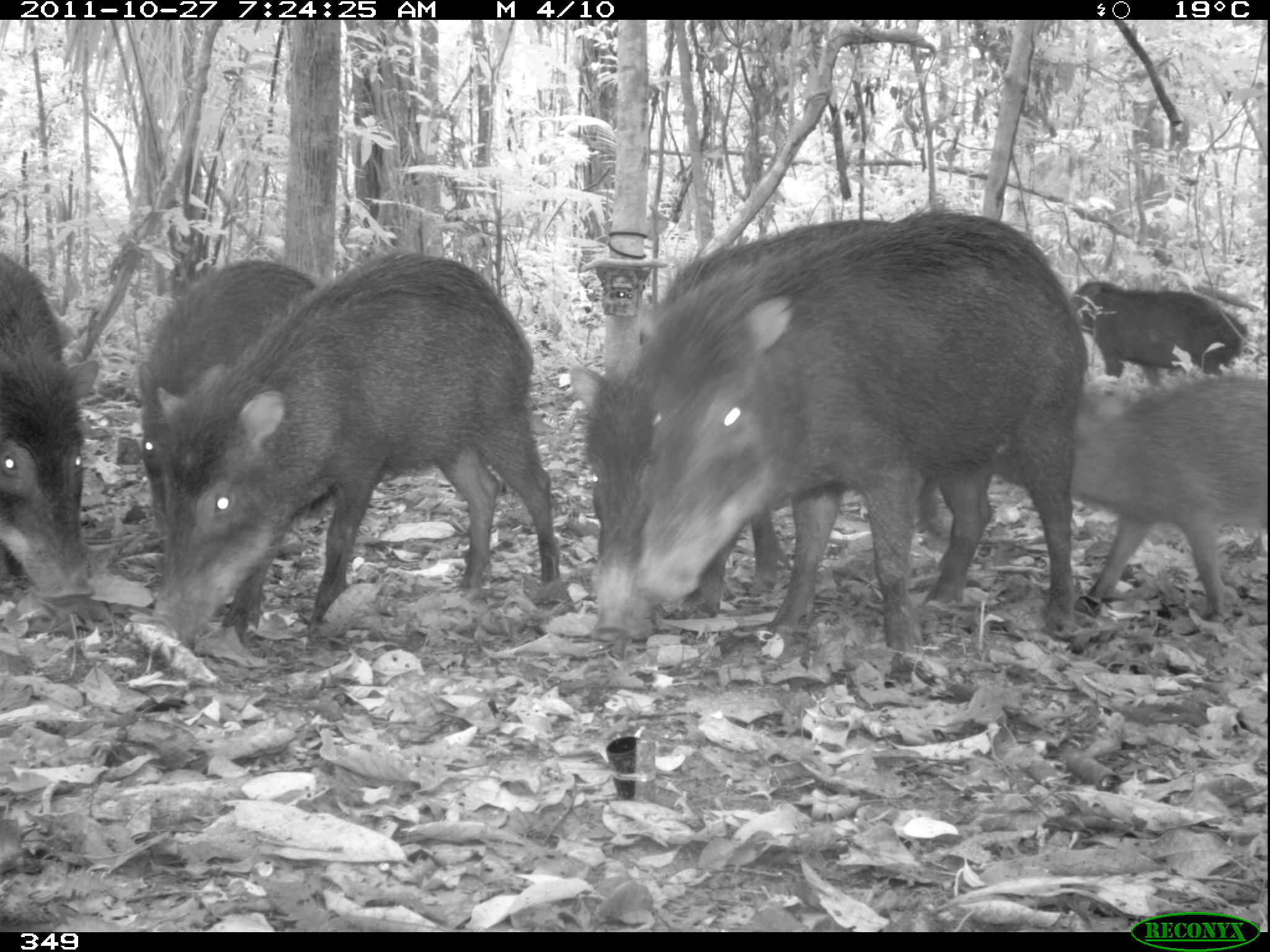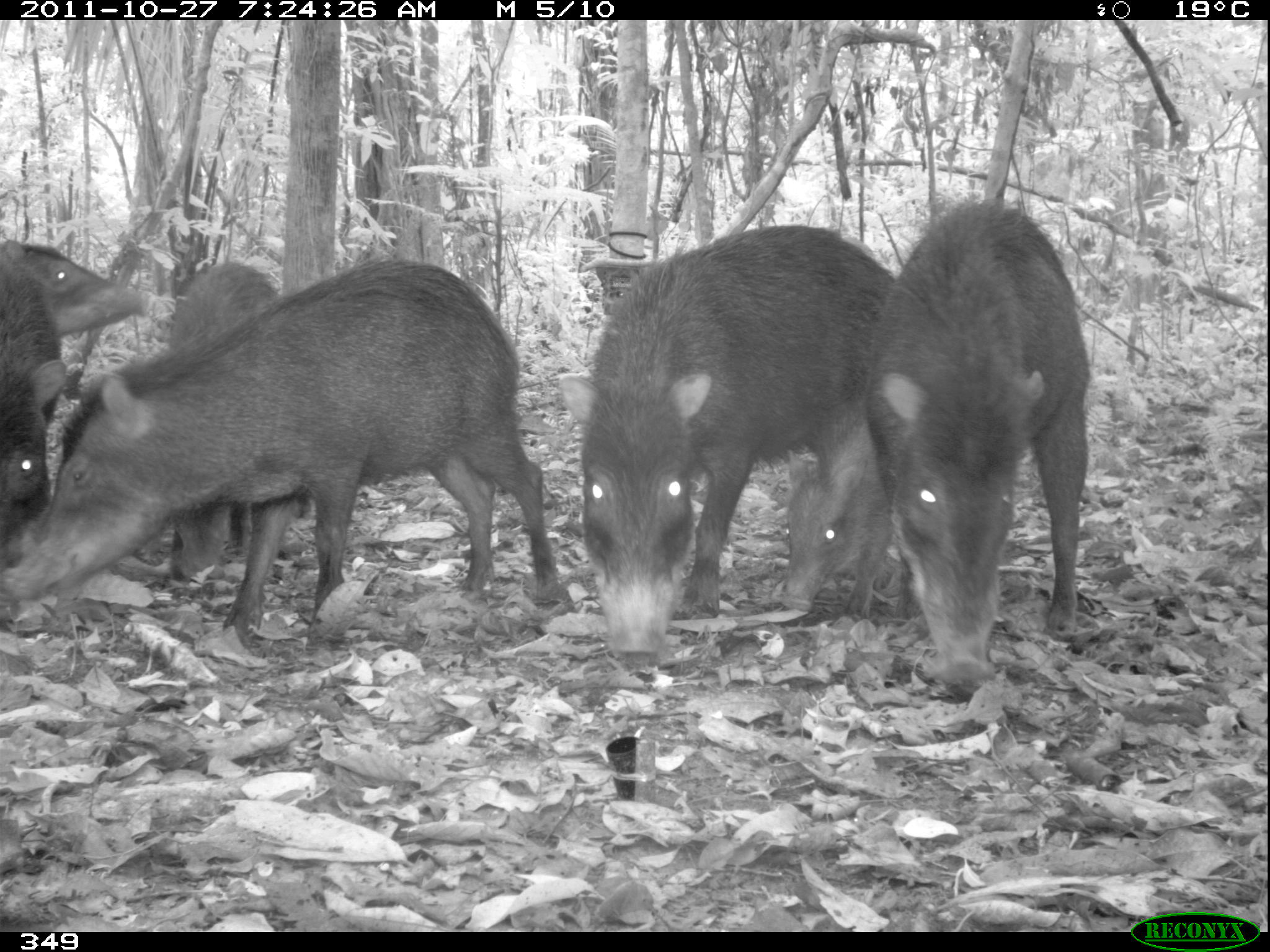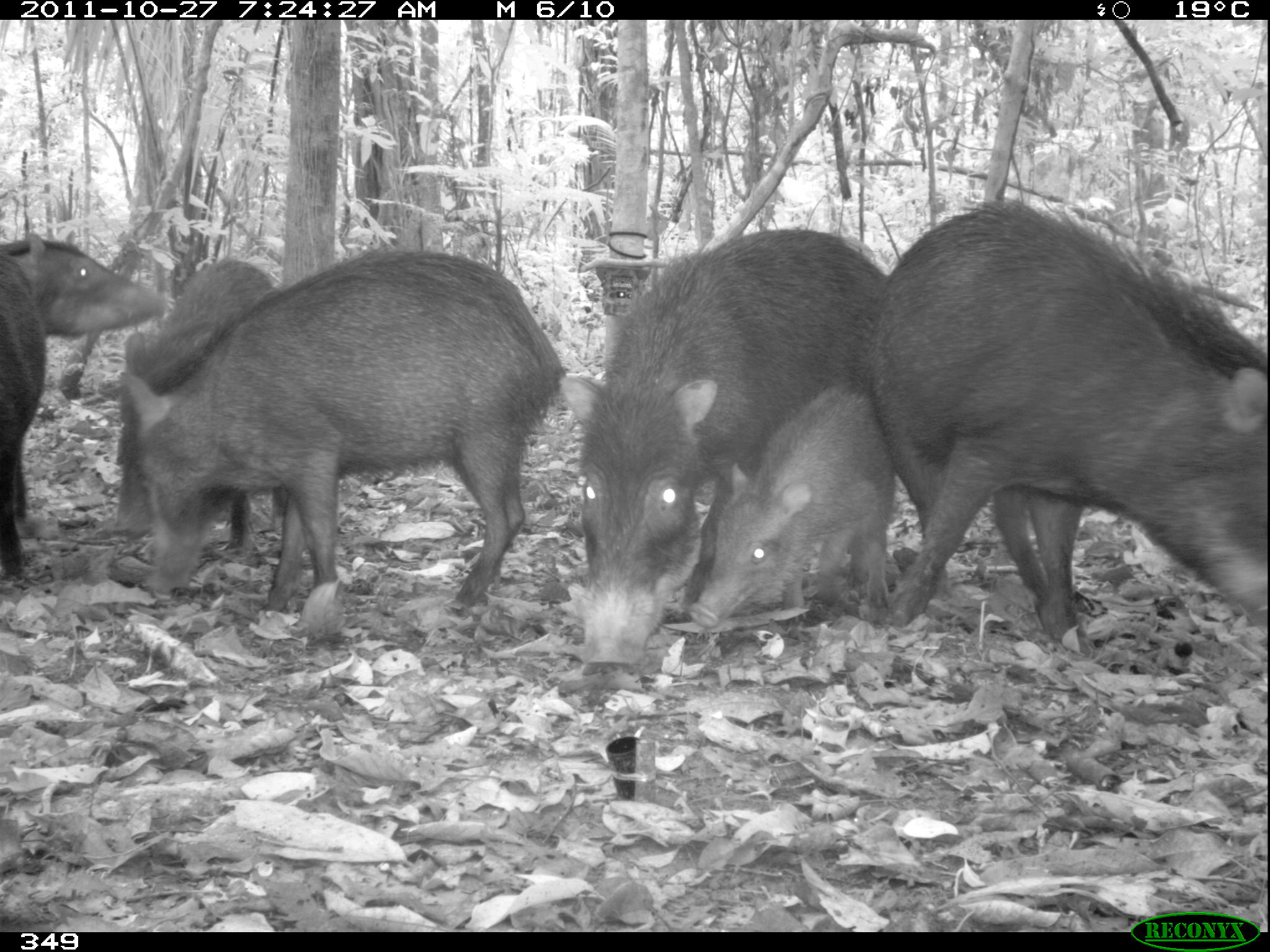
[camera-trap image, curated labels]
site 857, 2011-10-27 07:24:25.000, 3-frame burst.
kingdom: Animalia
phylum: Chordata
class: Mammalia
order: Artiodactyla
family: Tayassuidae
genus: Tayassu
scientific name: Tayassu pecari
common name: white-lipped peccary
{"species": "Tayassu pecari (white-lipped peccary)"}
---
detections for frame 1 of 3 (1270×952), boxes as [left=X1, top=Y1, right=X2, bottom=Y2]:
tayassu pecari: [left=630, top=193, right=1087, bottom=653]; [left=142, top=243, right=564, bottom=651]; [left=564, top=215, right=946, bottom=644]; [left=125, top=253, right=322, bottom=531]; [left=1064, top=371, right=1270, bottom=621]; [left=0, top=250, right=94, bottom=605]; [left=1064, top=272, right=1251, bottom=389]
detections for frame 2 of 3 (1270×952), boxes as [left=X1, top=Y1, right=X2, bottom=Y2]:
tayassu pecari: [left=2, top=260, right=561, bottom=653]; [left=576, top=223, right=895, bottom=662]; [left=859, top=194, right=1089, bottom=693]; [left=165, top=263, right=309, bottom=582]; [left=777, top=401, right=895, bottom=620]; [left=1, top=253, right=67, bottom=564]; [left=0, top=239, right=145, bottom=337]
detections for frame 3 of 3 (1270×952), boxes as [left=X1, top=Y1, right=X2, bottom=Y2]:
tayassu pecari: [left=859, top=198, right=1270, bottom=654]; [left=121, top=246, right=562, bottom=621]; [left=559, top=224, right=885, bottom=672]; [left=1, top=228, right=164, bottom=582]; [left=690, top=385, right=900, bottom=631]; [left=109, top=258, right=276, bottom=555]